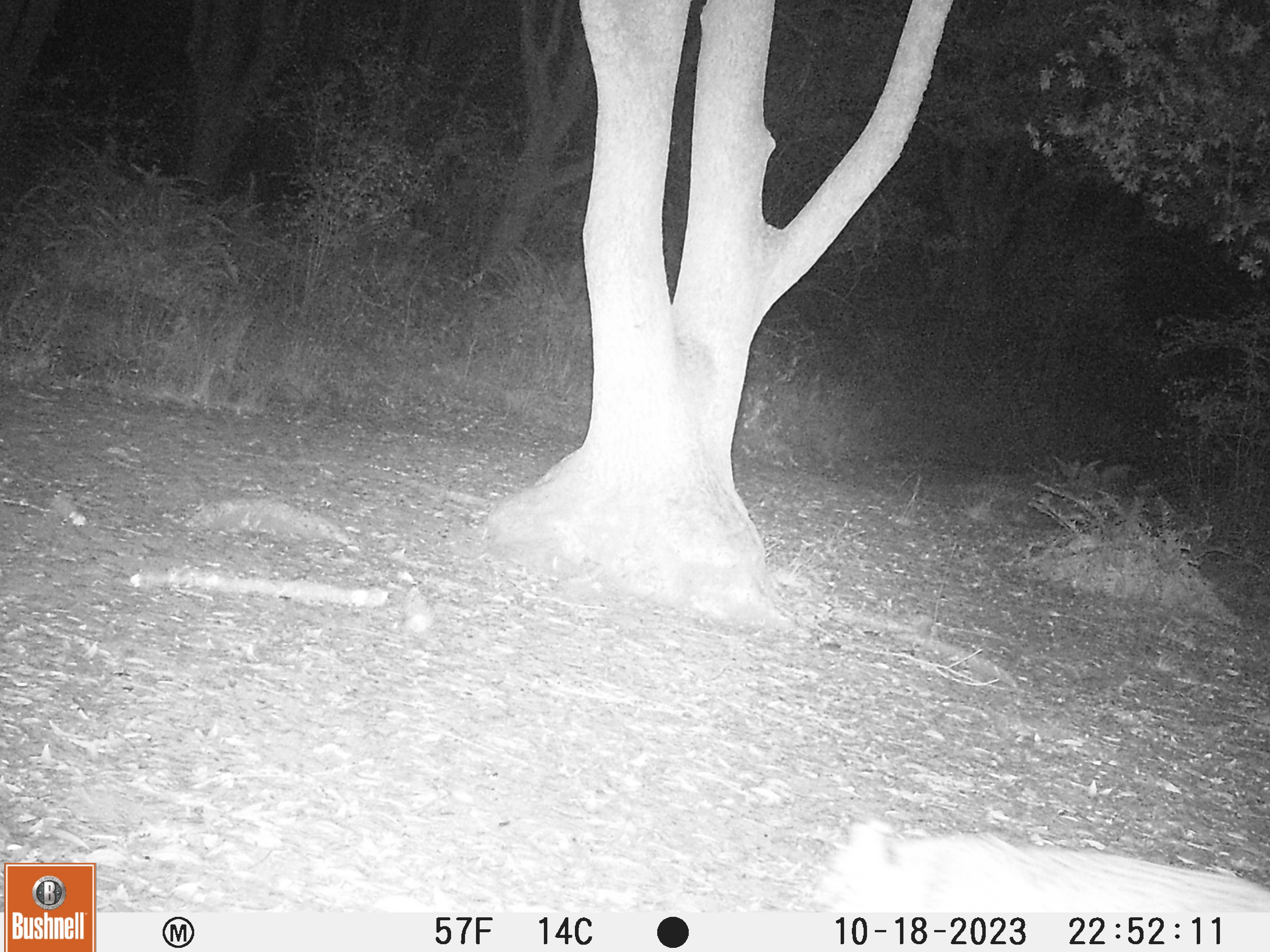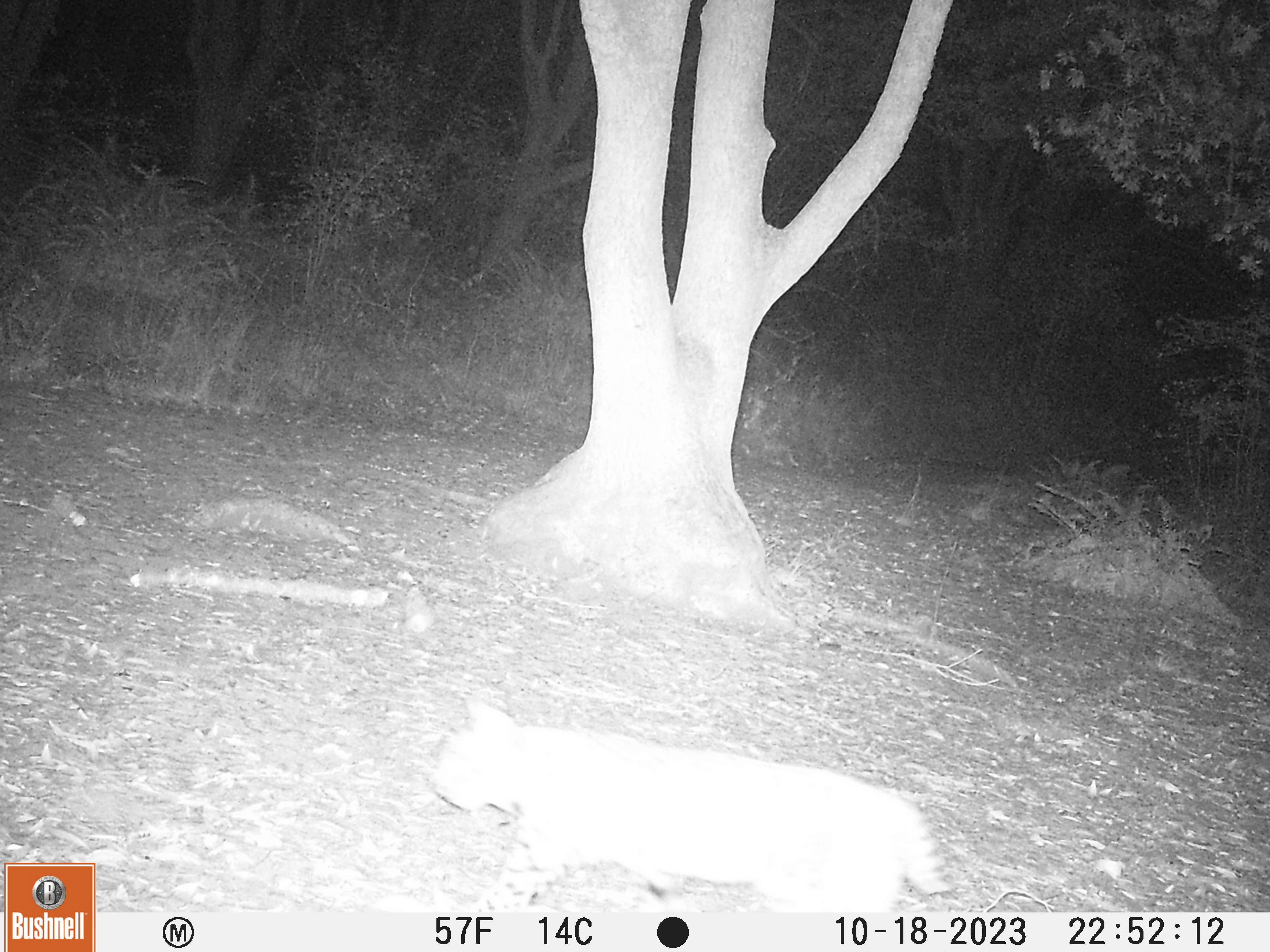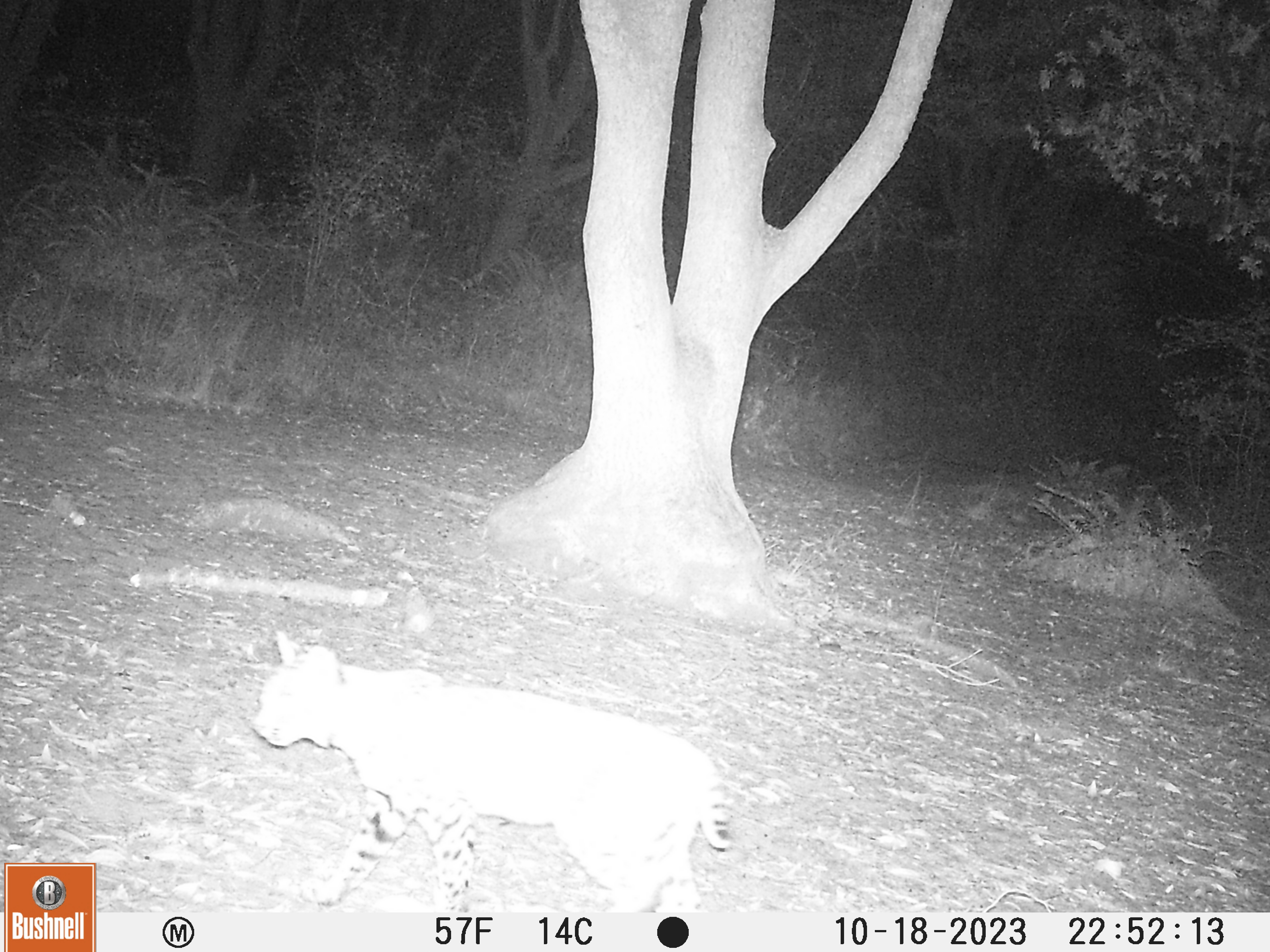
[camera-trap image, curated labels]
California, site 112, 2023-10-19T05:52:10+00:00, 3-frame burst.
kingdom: Animalia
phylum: Chordata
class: Mammalia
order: Carnivora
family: Felidae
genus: Lynx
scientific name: Lynx rufus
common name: bobcat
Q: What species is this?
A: Bobcat (Lynx rufus).